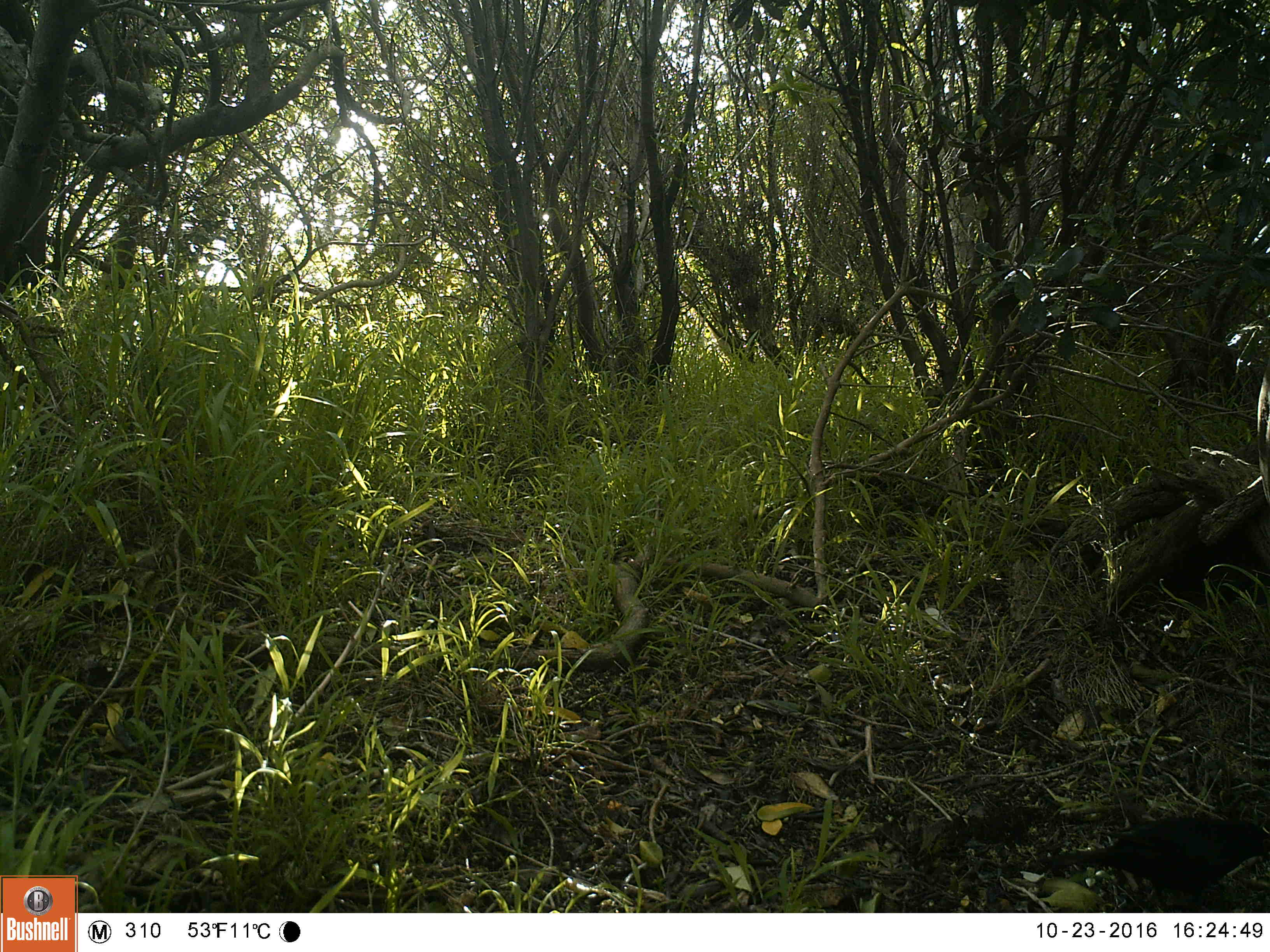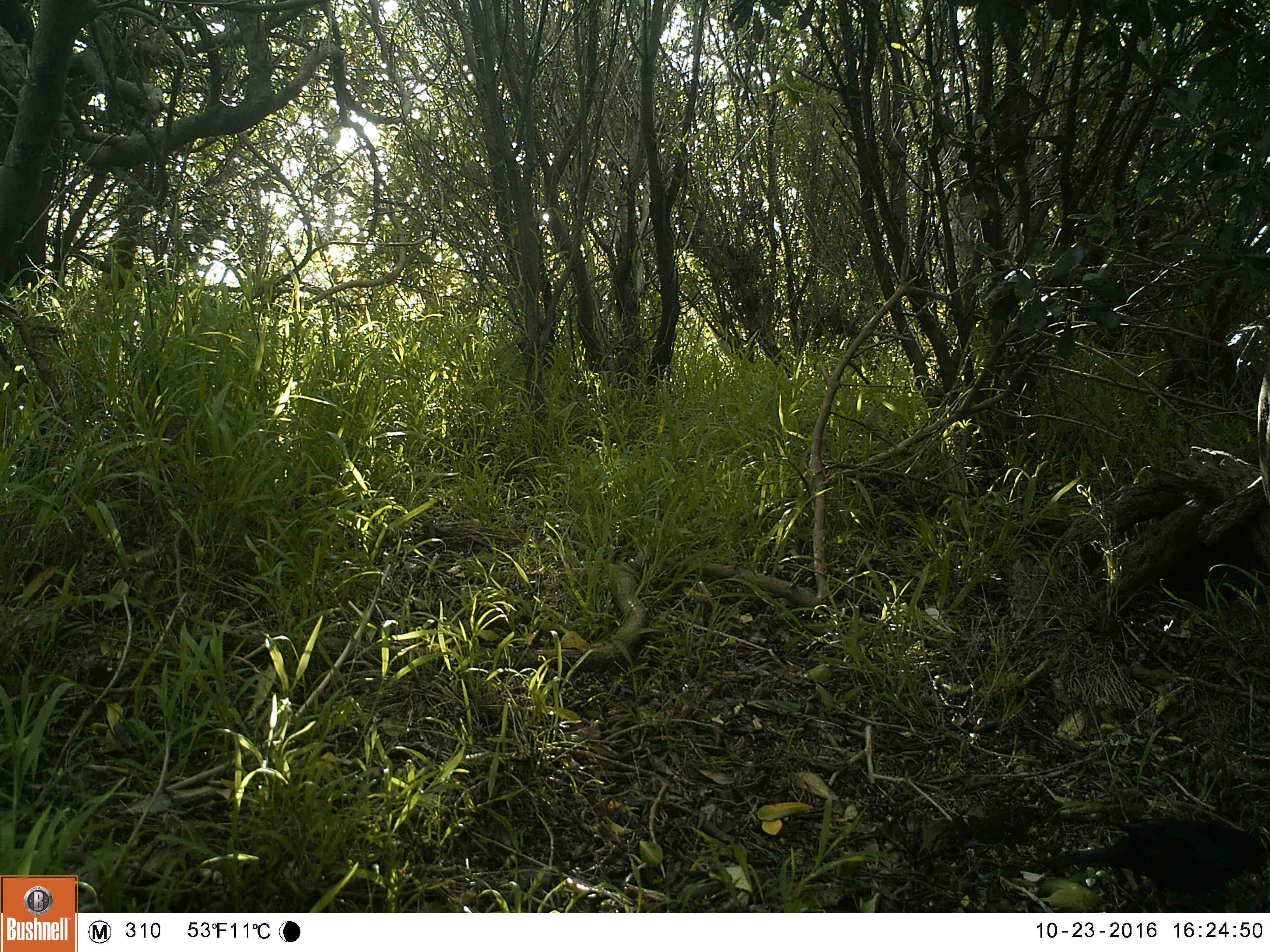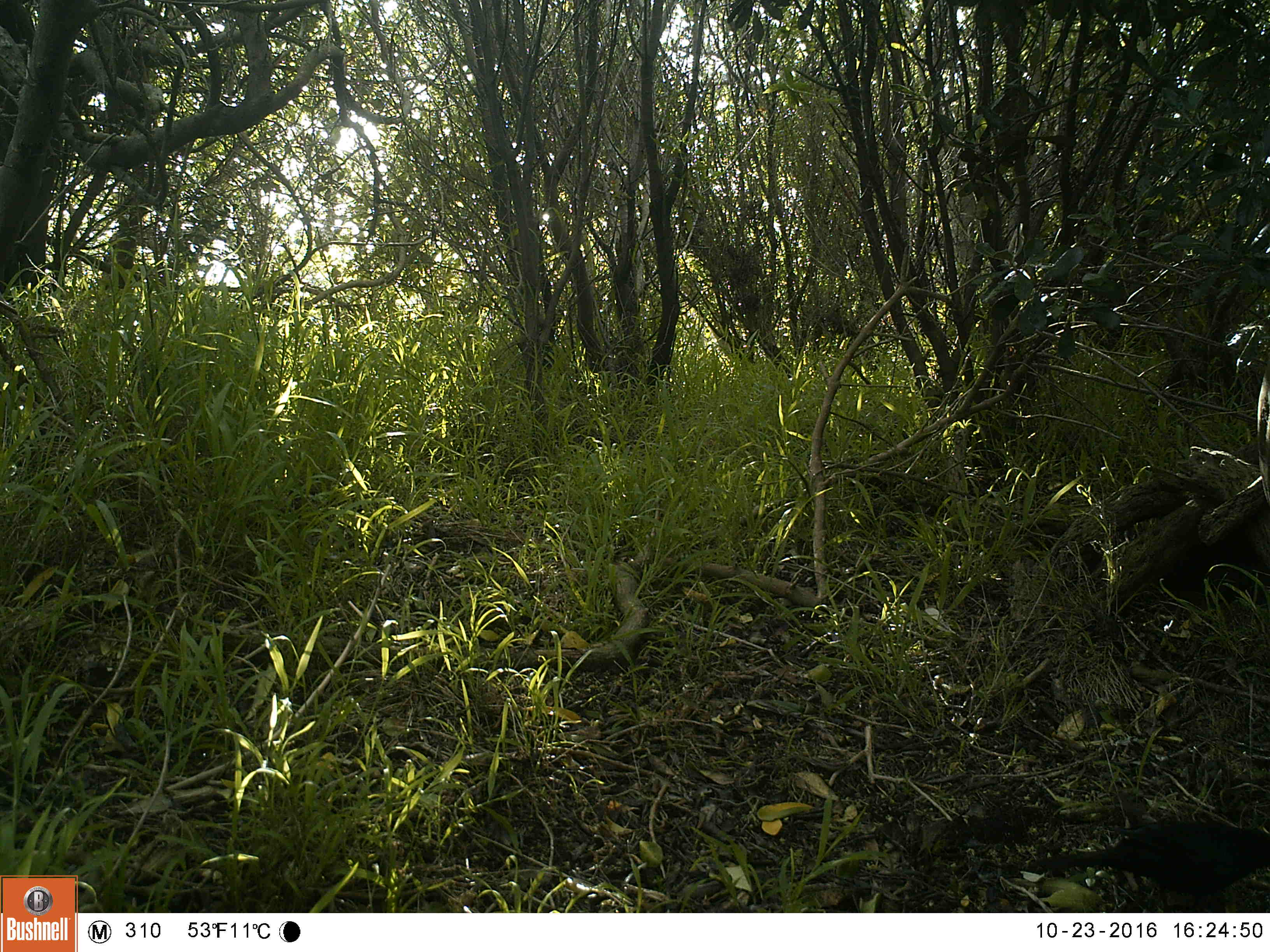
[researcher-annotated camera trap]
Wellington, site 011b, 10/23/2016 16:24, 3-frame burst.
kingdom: Animalia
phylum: Chordata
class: Aves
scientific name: Aves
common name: bird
Bird (Aves).